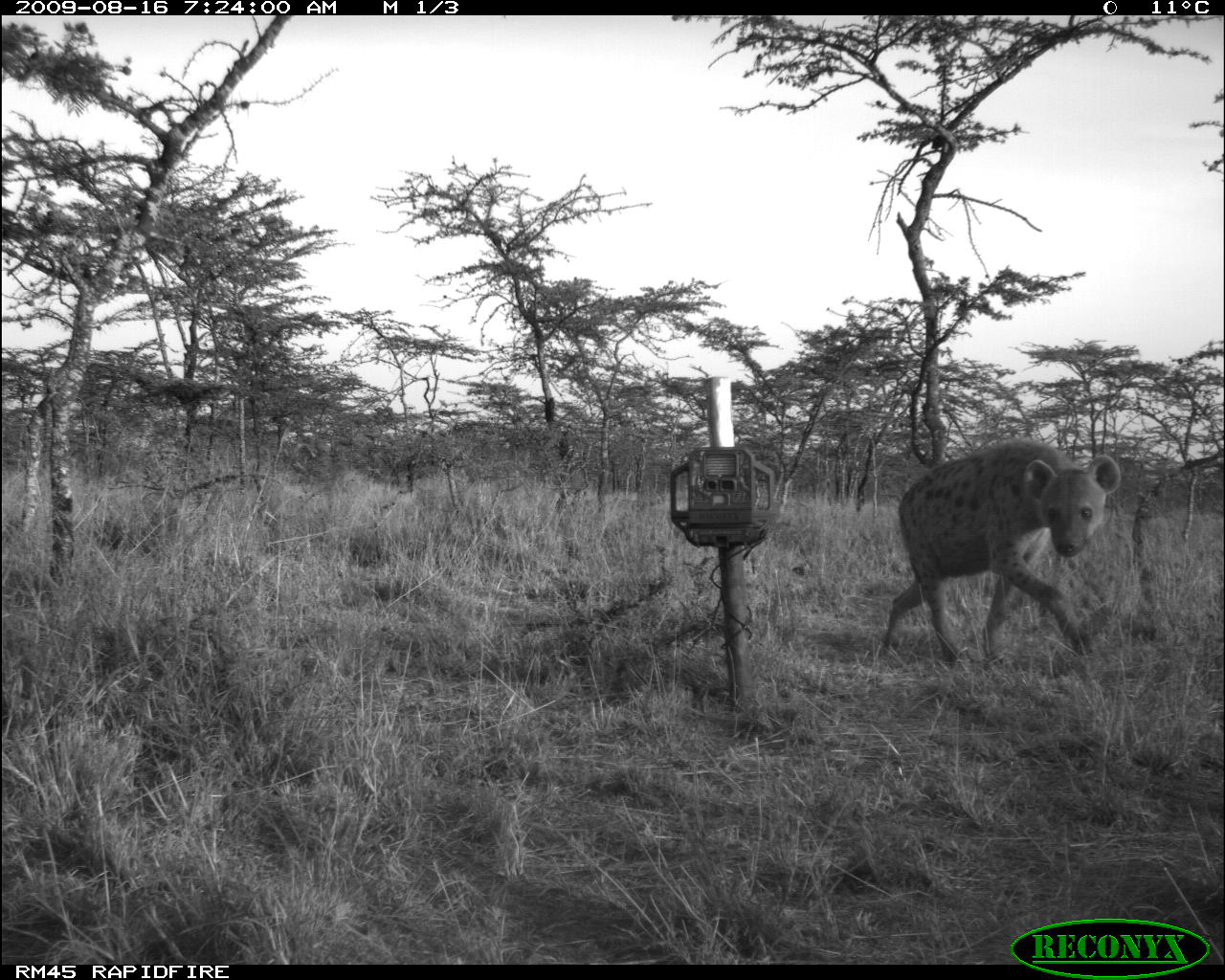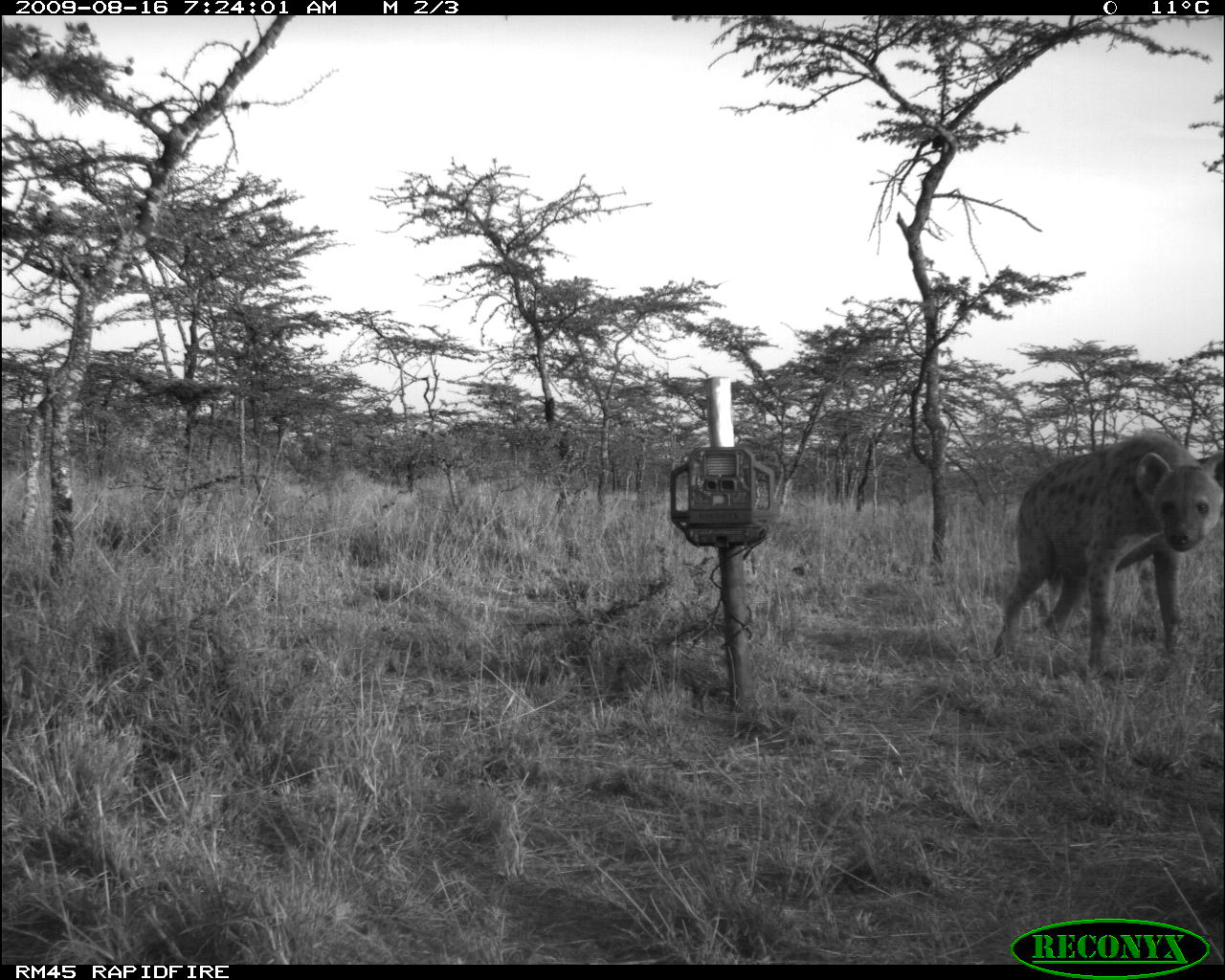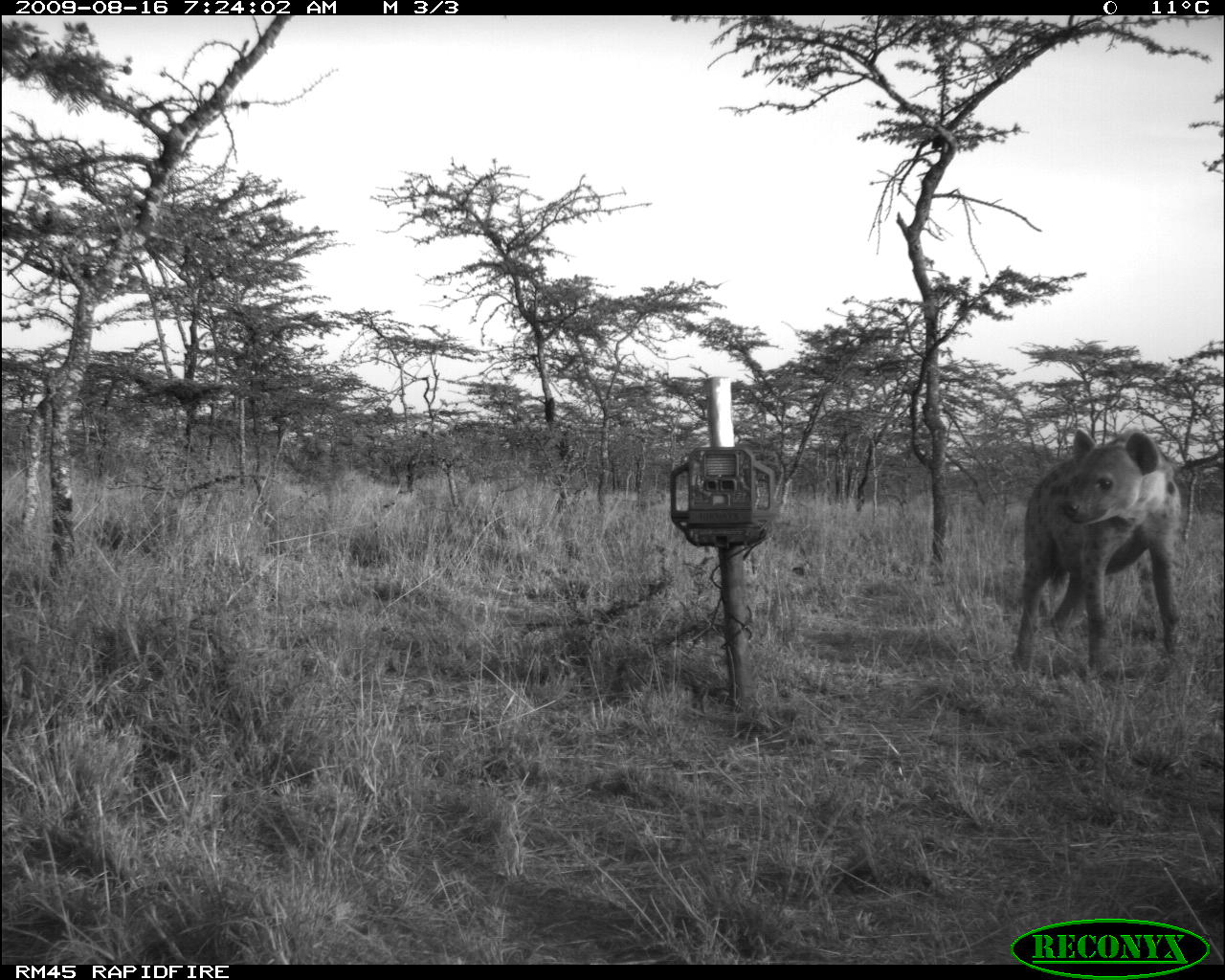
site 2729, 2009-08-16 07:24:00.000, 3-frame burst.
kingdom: Animalia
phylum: Chordata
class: Mammalia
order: Carnivora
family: Hyaenidae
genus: Crocuta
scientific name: Crocuta crocuta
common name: spotted hyena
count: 1